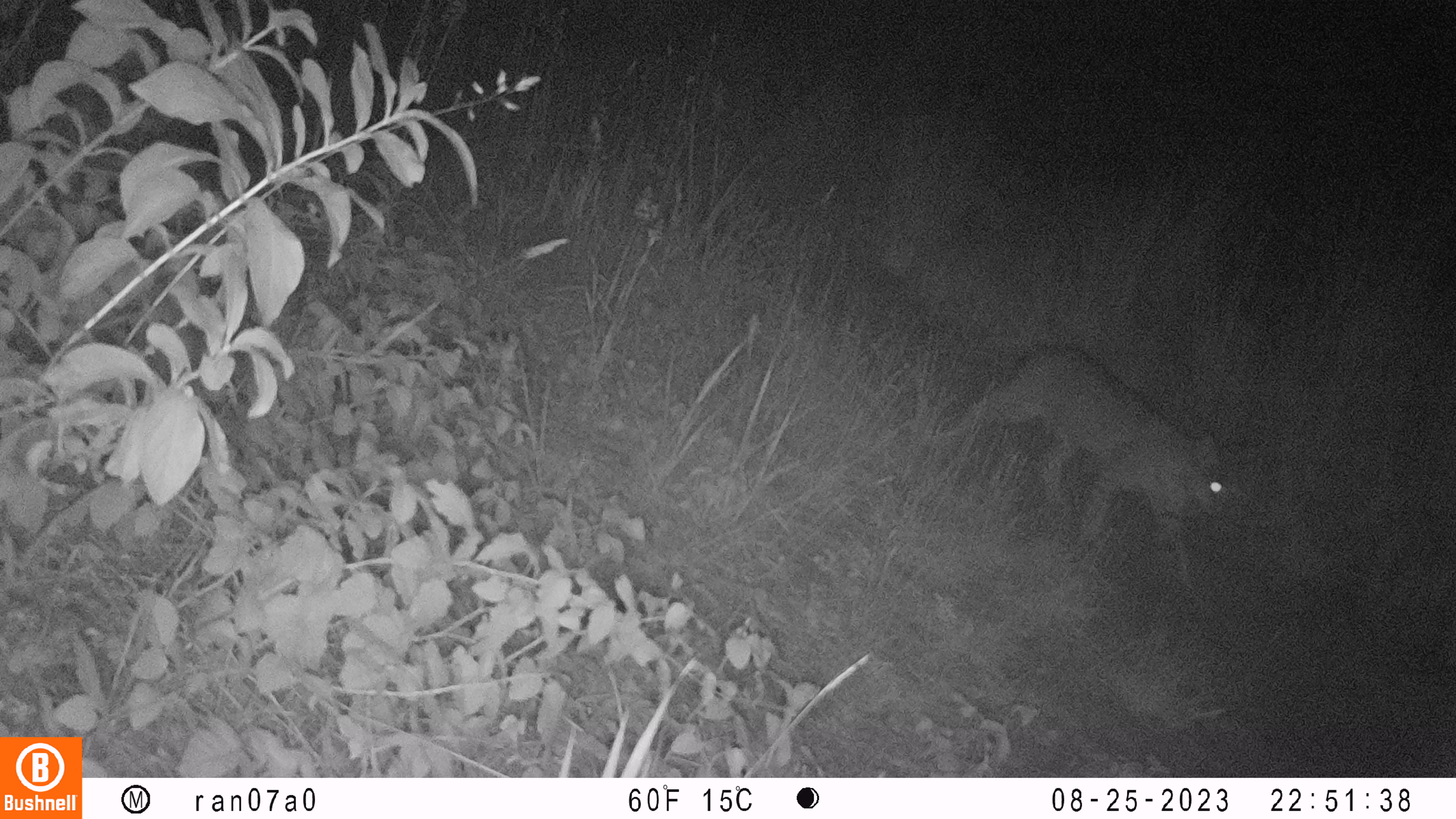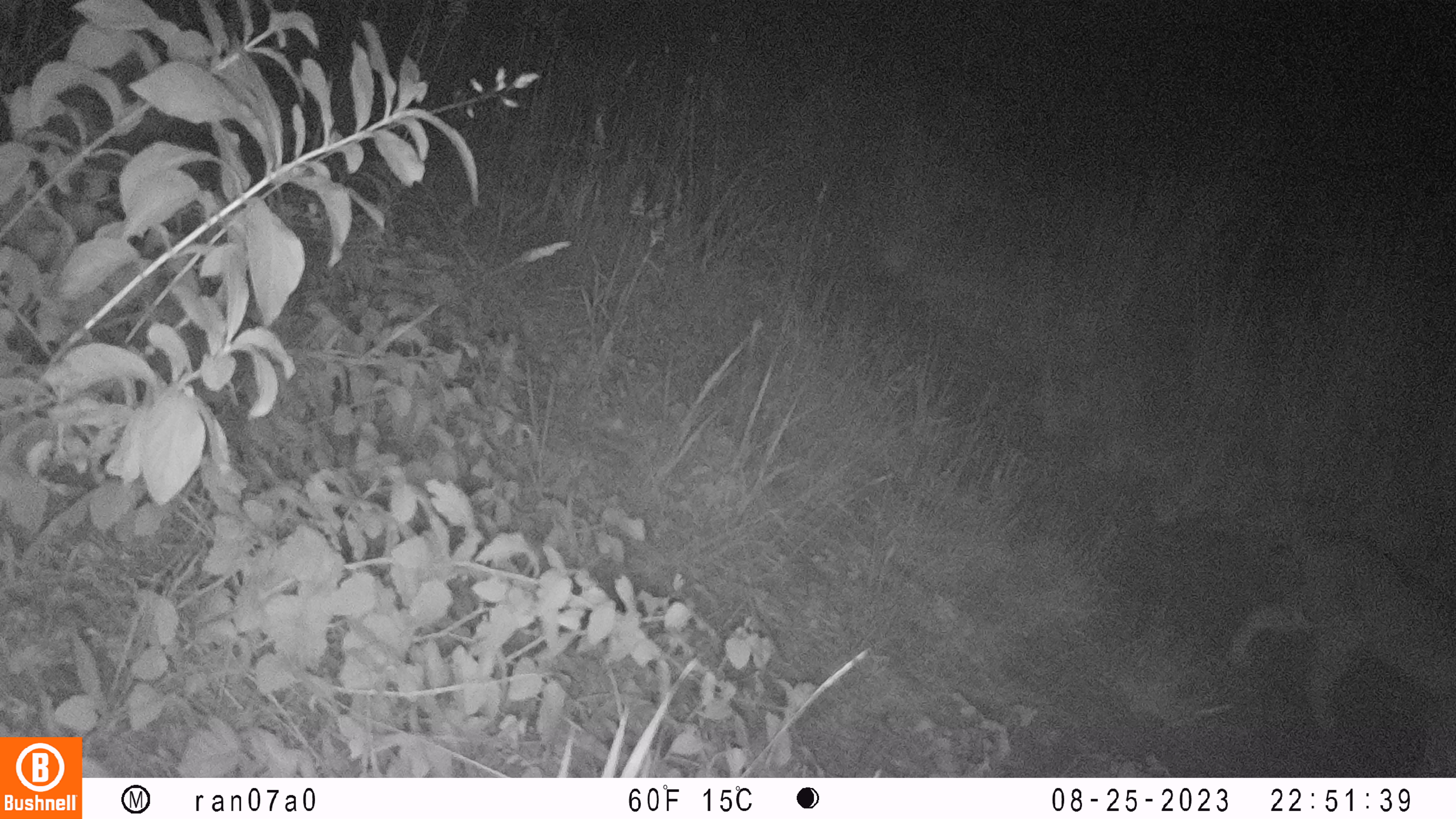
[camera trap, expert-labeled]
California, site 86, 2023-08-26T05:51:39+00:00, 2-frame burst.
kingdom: Animalia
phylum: Chordata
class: Mammalia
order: Carnivora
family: Felidae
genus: Lynx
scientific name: Lynx rufus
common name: bobcat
Bobcat (Lynx rufus).